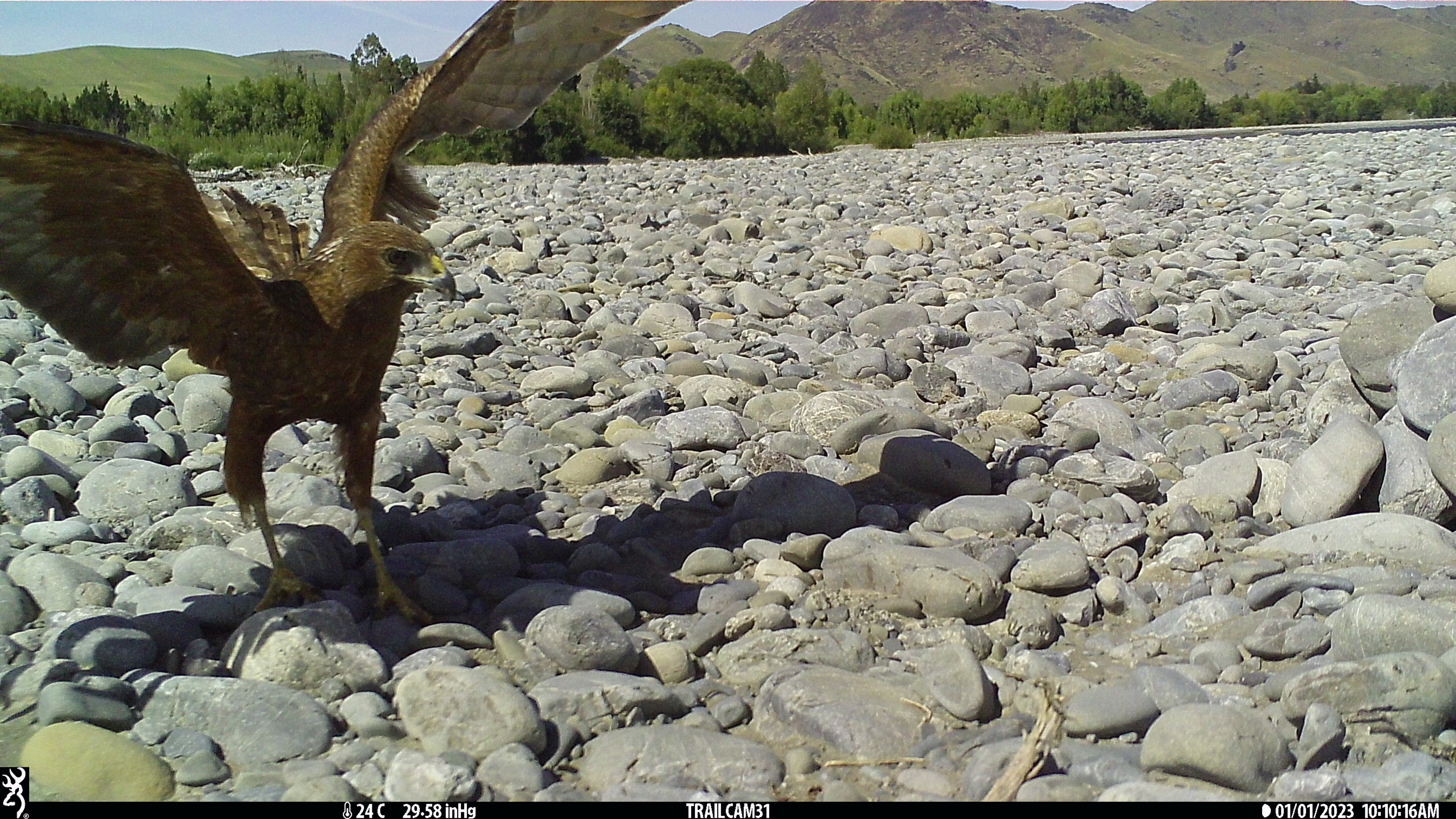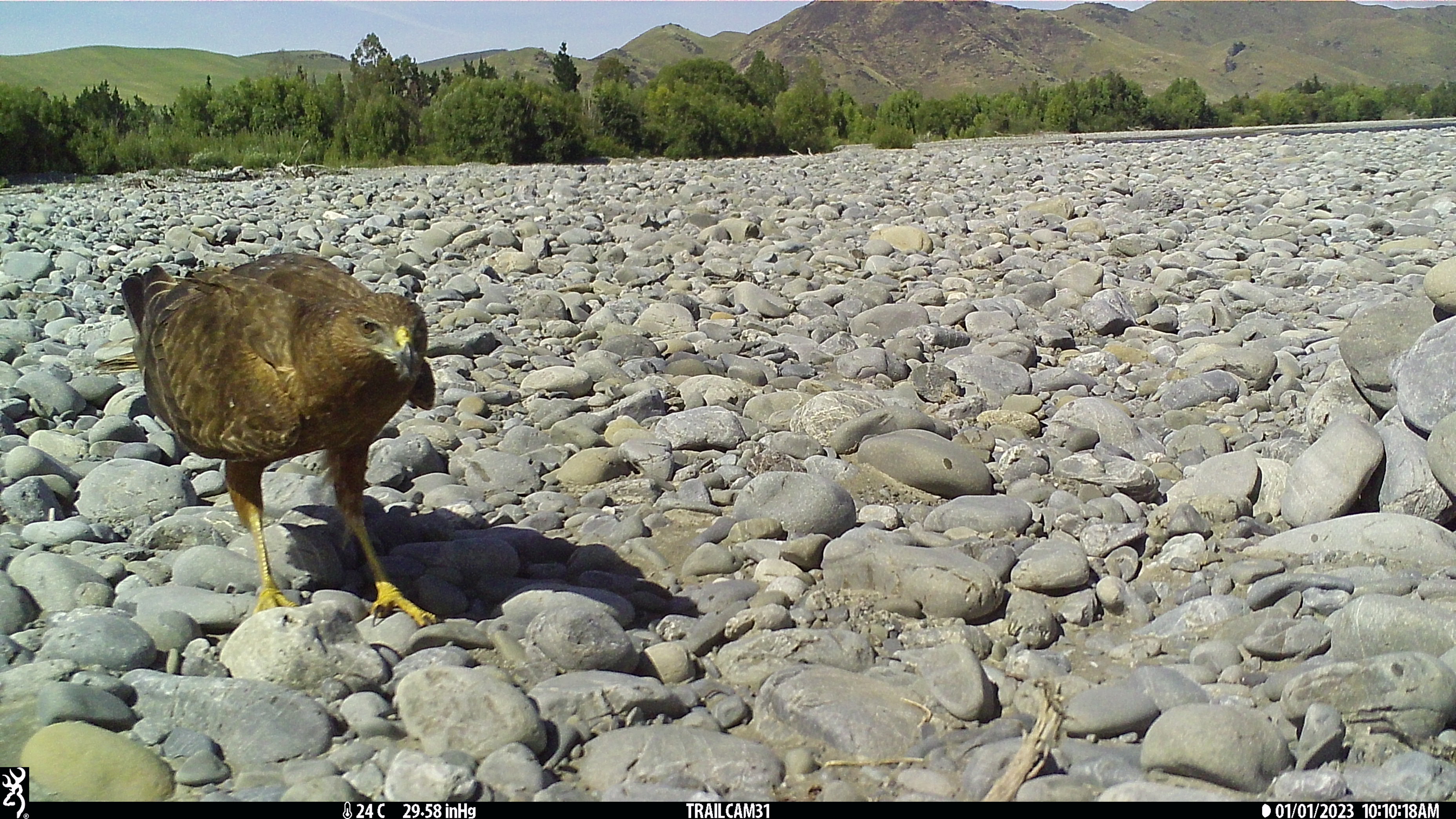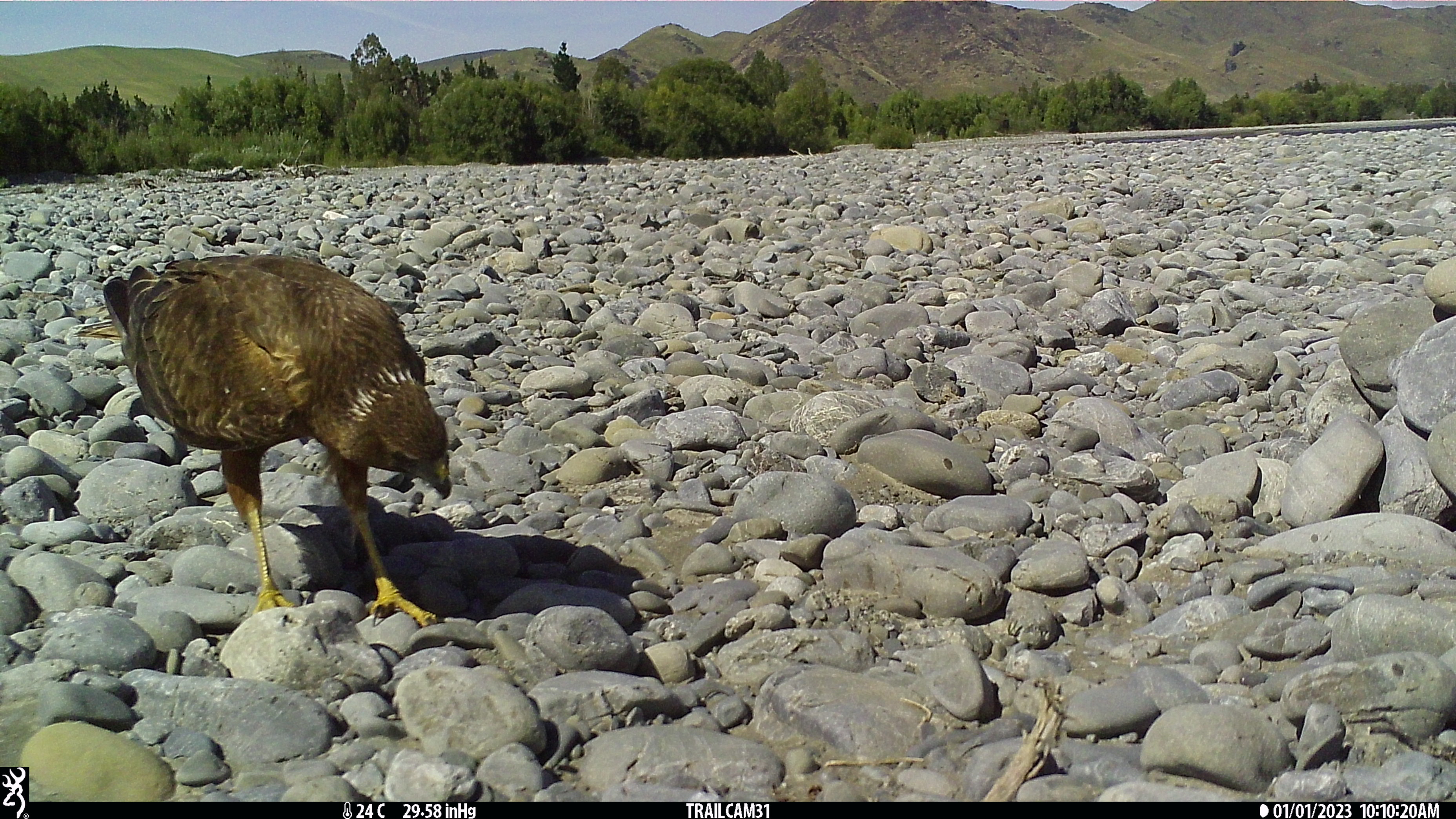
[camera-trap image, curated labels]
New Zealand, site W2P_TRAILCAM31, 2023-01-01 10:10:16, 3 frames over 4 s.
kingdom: Animalia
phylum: Chordata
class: Aves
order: Accipitriformes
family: Accipitridae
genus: Circus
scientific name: Circus approximans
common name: swamp harrier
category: harrier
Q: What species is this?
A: Harrier (swamp harrier) (Circus approximans).